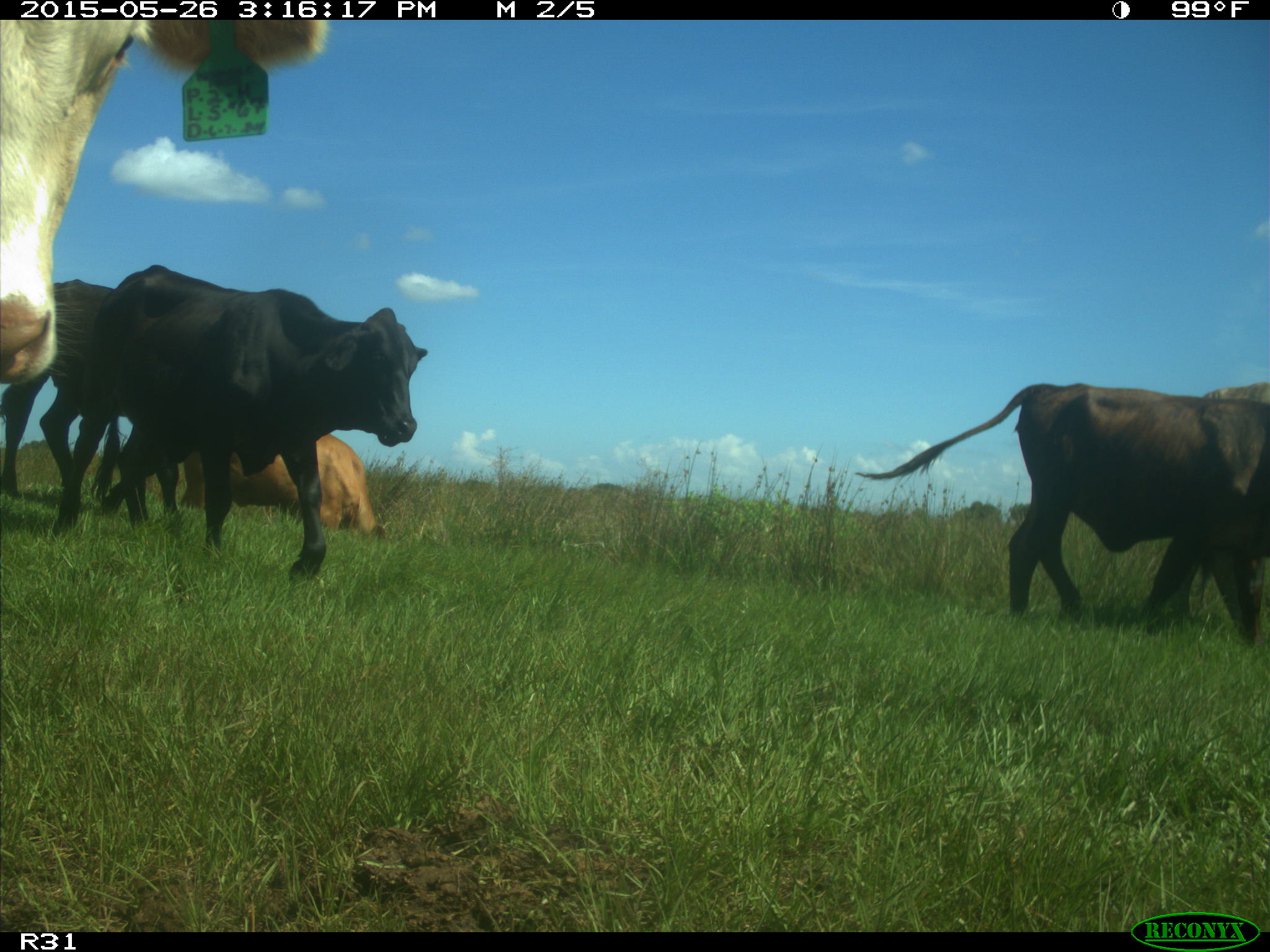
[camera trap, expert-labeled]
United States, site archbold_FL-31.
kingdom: Animalia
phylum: Chordata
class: Mammalia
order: Artiodactyla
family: Bovidae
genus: Bos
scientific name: Bos taurus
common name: domestic cow